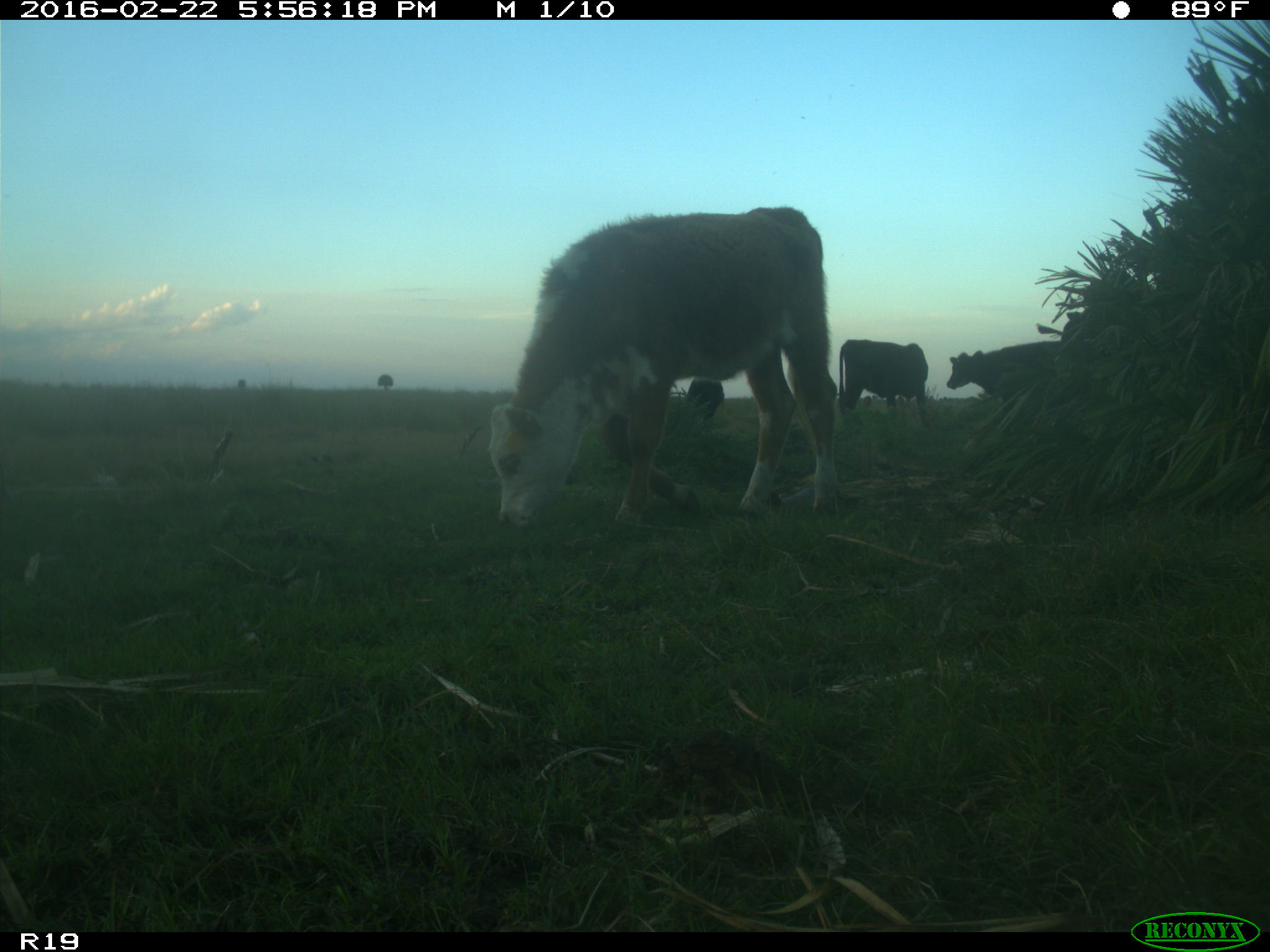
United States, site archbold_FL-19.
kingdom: Animalia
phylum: Chordata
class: Mammalia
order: Artiodactyla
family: Bovidae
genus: Bos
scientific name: Bos taurus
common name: domestic cow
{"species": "Bos taurus (domestic cow)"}